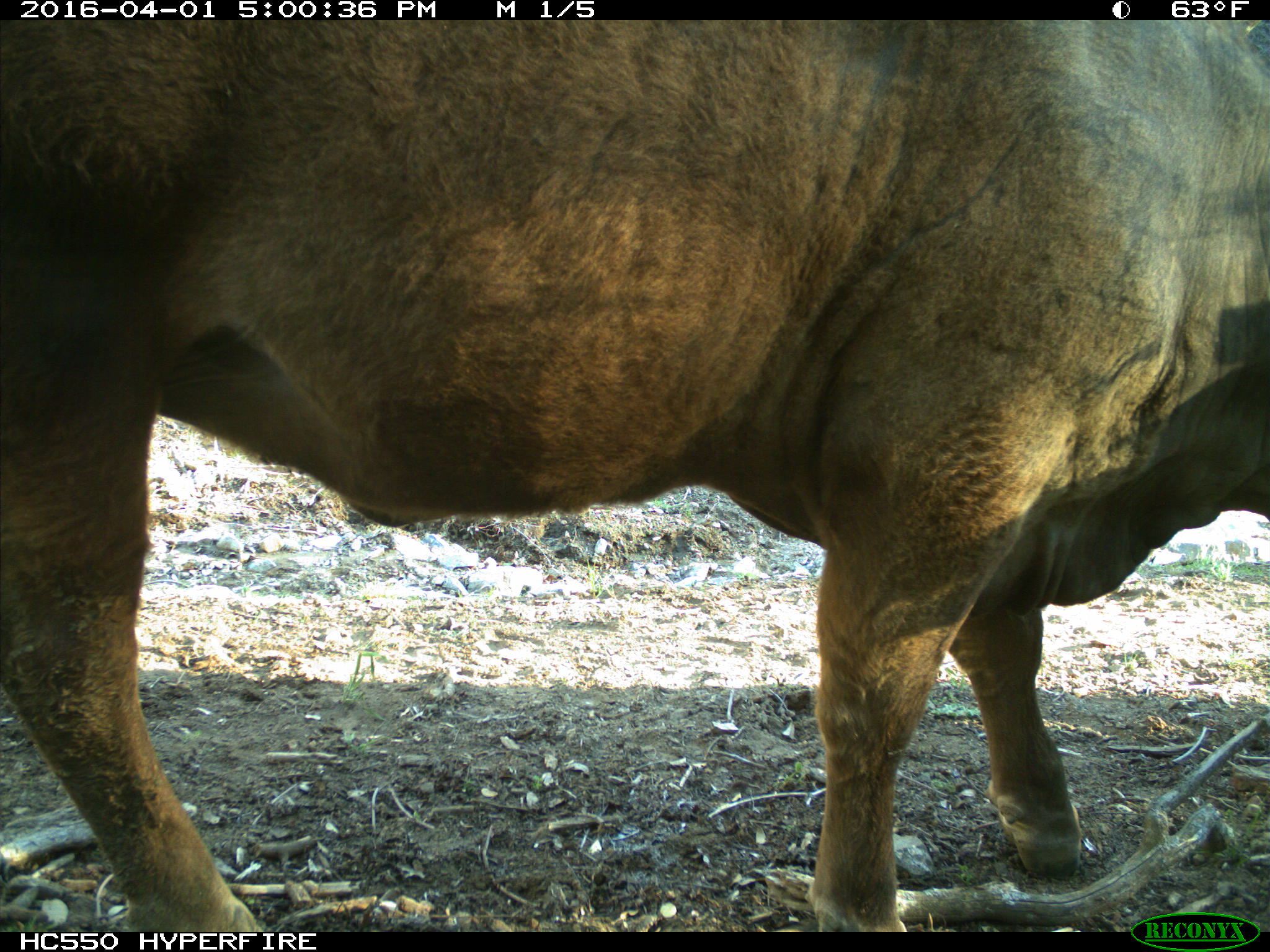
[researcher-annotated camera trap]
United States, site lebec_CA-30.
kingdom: Animalia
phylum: Chordata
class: Mammalia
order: Artiodactyla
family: Bovidae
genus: Bos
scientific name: Bos taurus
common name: domestic cow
Bos taurus (domestic cow).